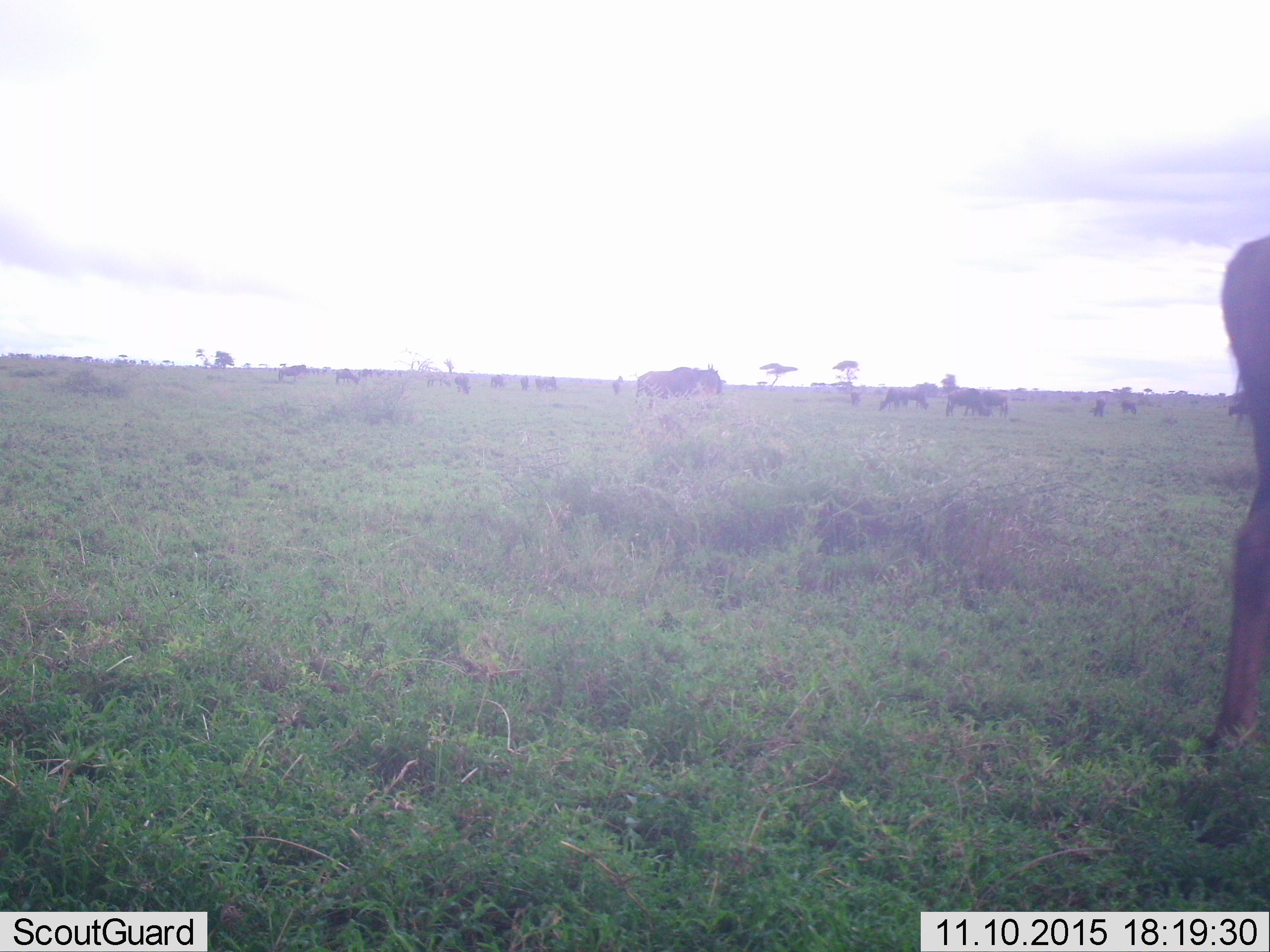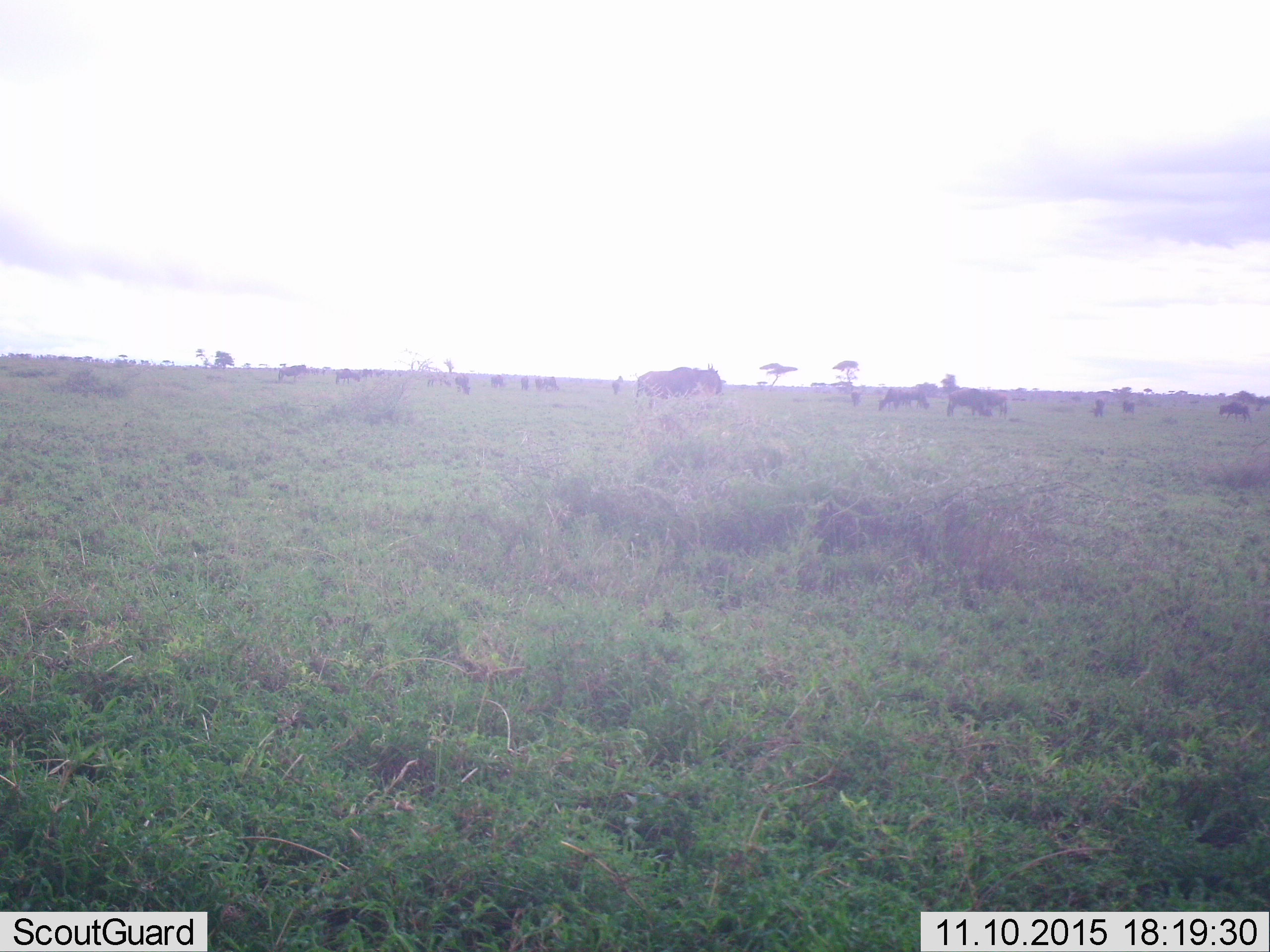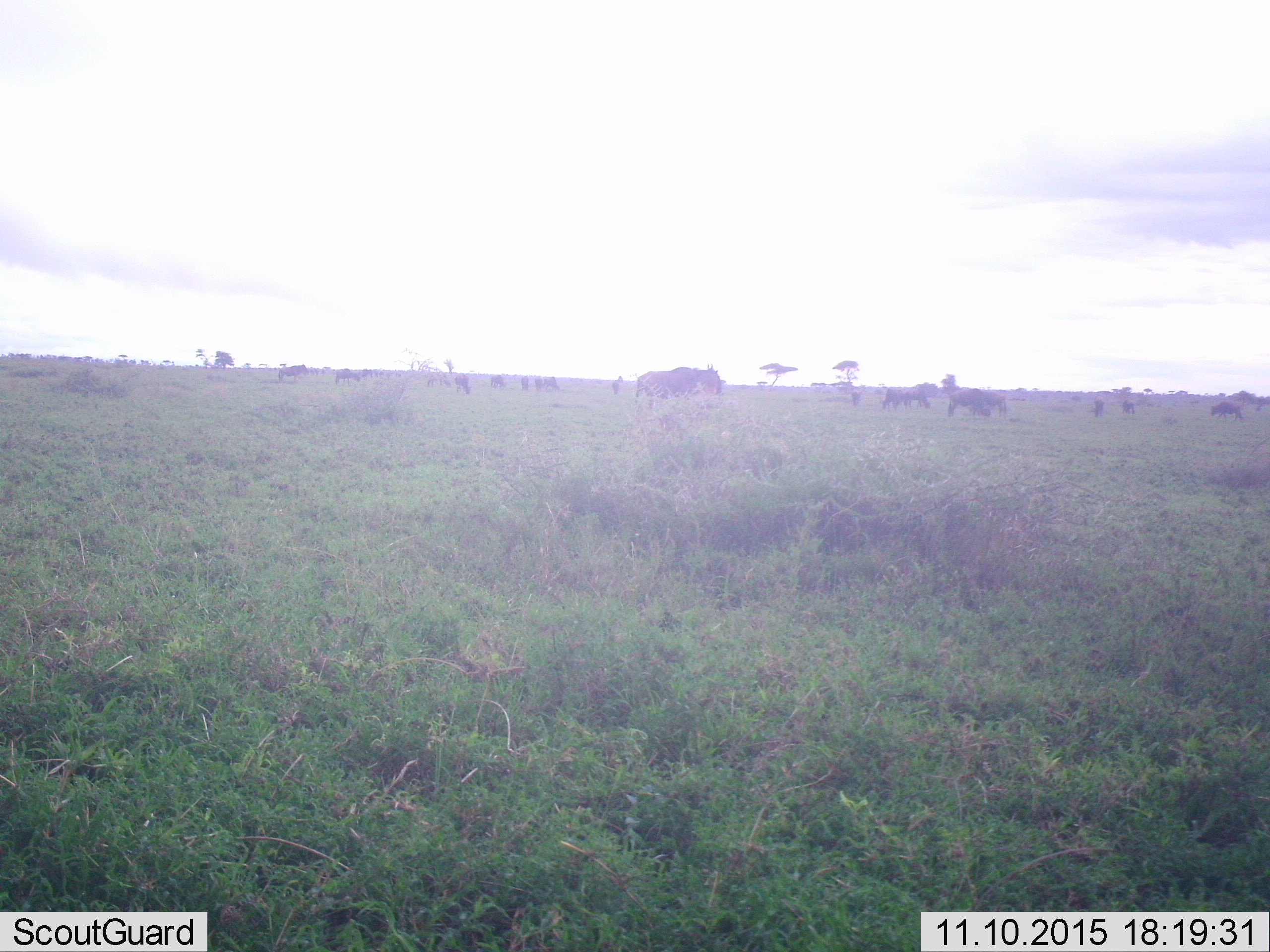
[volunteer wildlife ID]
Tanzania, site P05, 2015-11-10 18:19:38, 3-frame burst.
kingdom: Animalia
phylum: Chordata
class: Mammalia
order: Artiodactyla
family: Bovidae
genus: Connochaetes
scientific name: Connochaetes taurinus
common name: blue wildebeest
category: wildebeest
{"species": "wildebeest (blue wildebeest) (Connochaetes taurinus)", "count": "11-50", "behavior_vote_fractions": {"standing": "83%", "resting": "17%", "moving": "67%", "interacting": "17%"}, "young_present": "17%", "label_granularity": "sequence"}